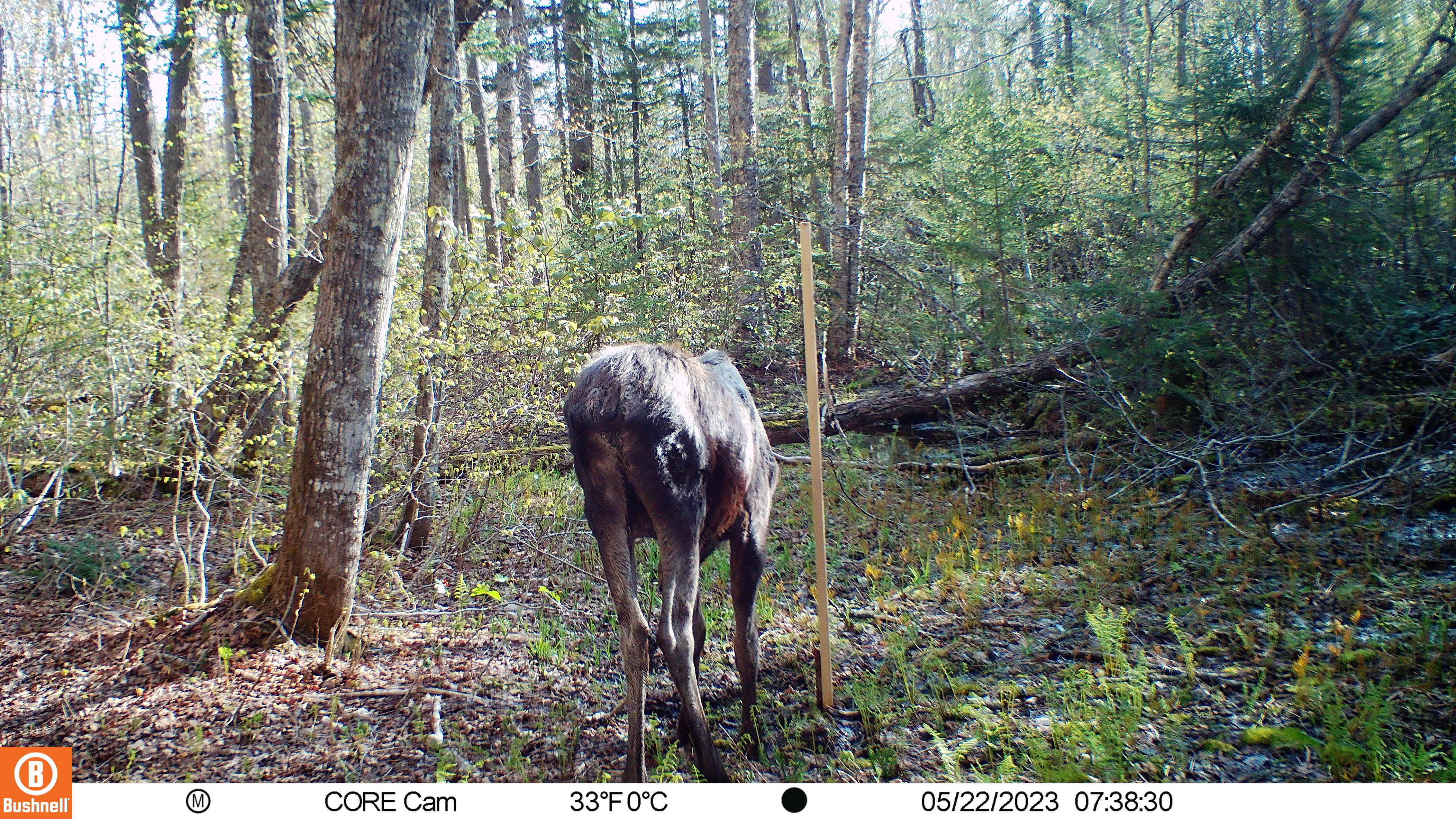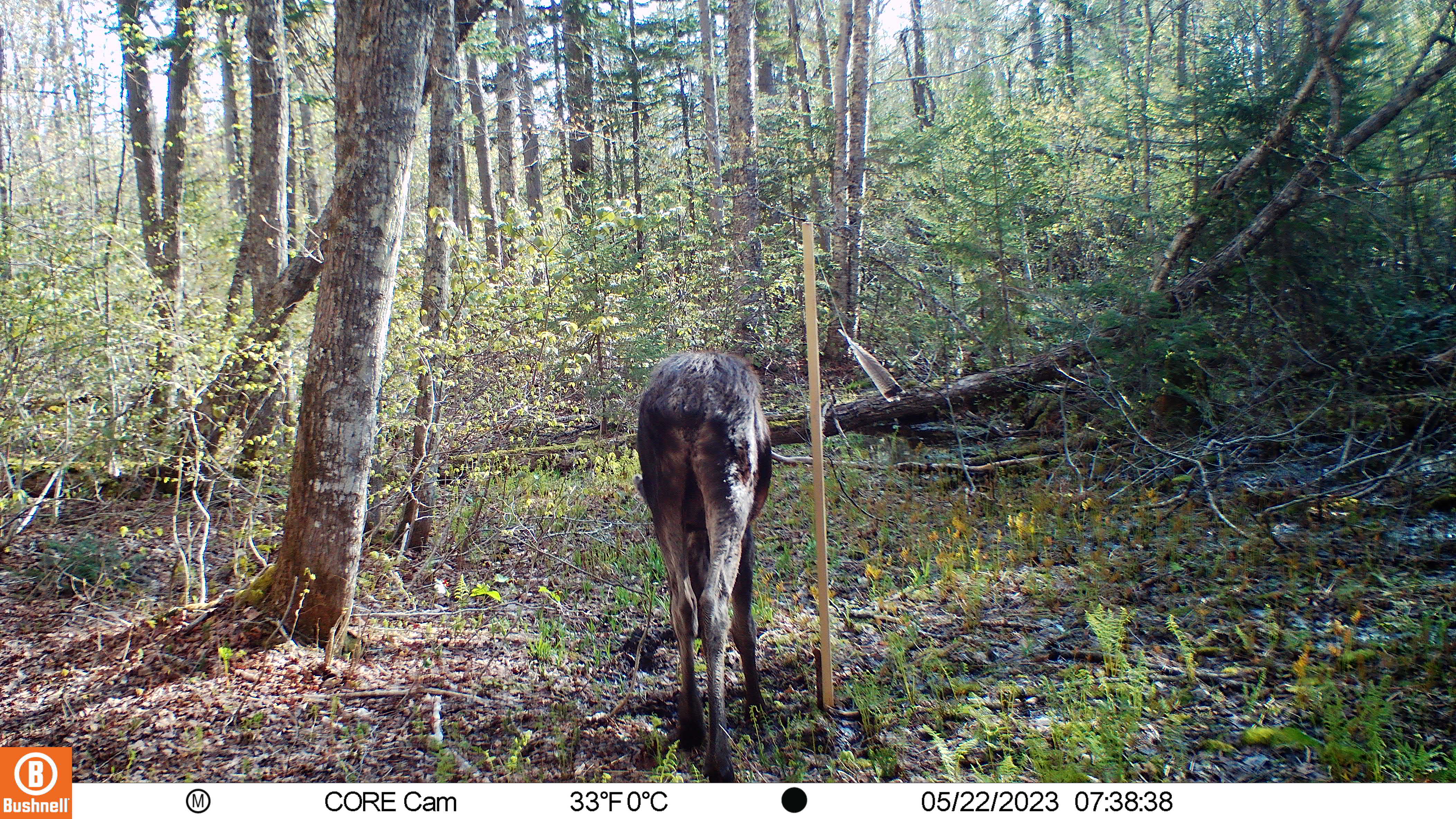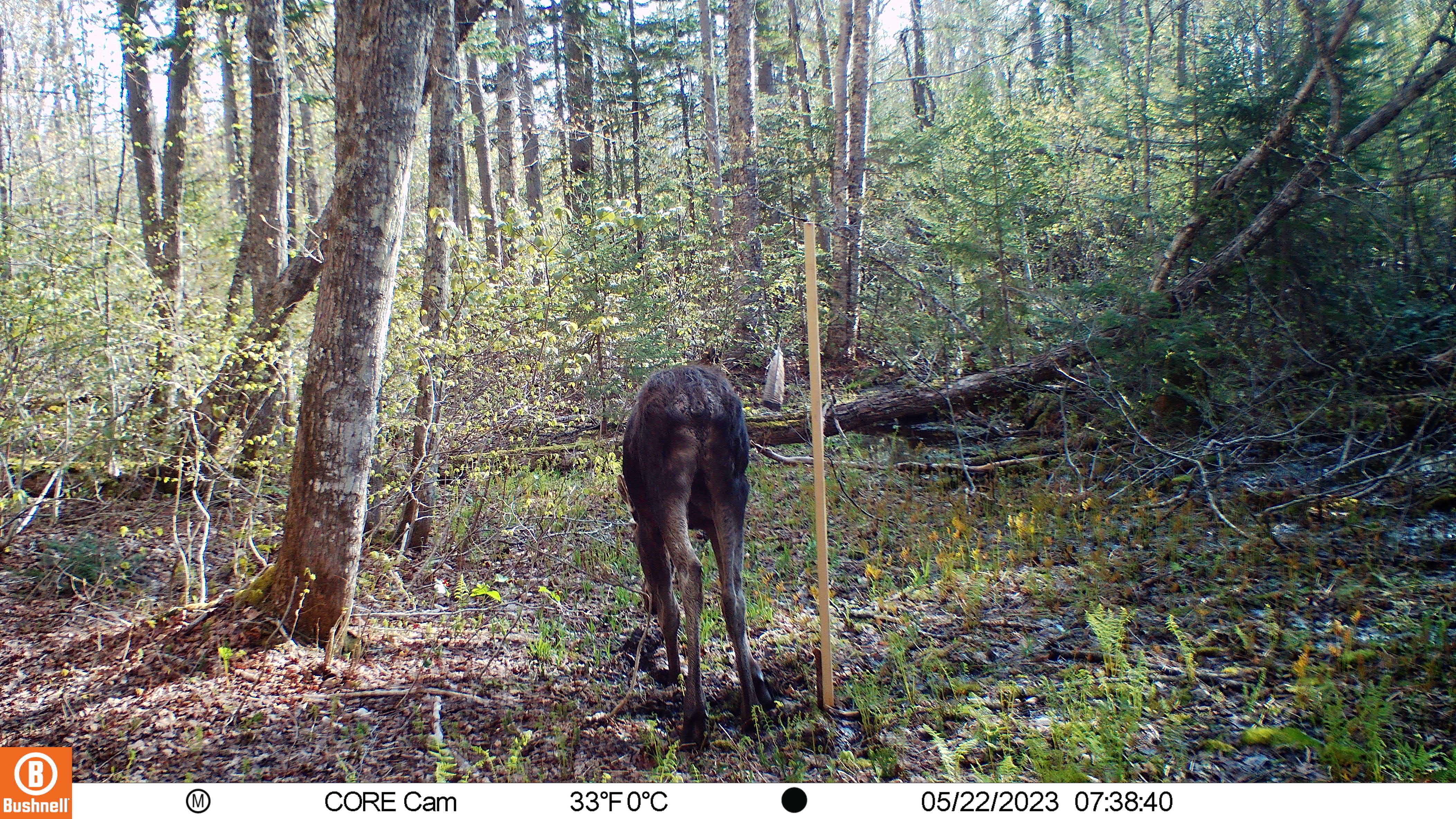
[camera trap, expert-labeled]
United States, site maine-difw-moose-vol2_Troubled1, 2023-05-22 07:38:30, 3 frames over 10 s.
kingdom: Animalia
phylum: Chordata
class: Mammalia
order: Artiodactyla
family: Cervidae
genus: Alces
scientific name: Alces alces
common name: moose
Moose (Alces alces).